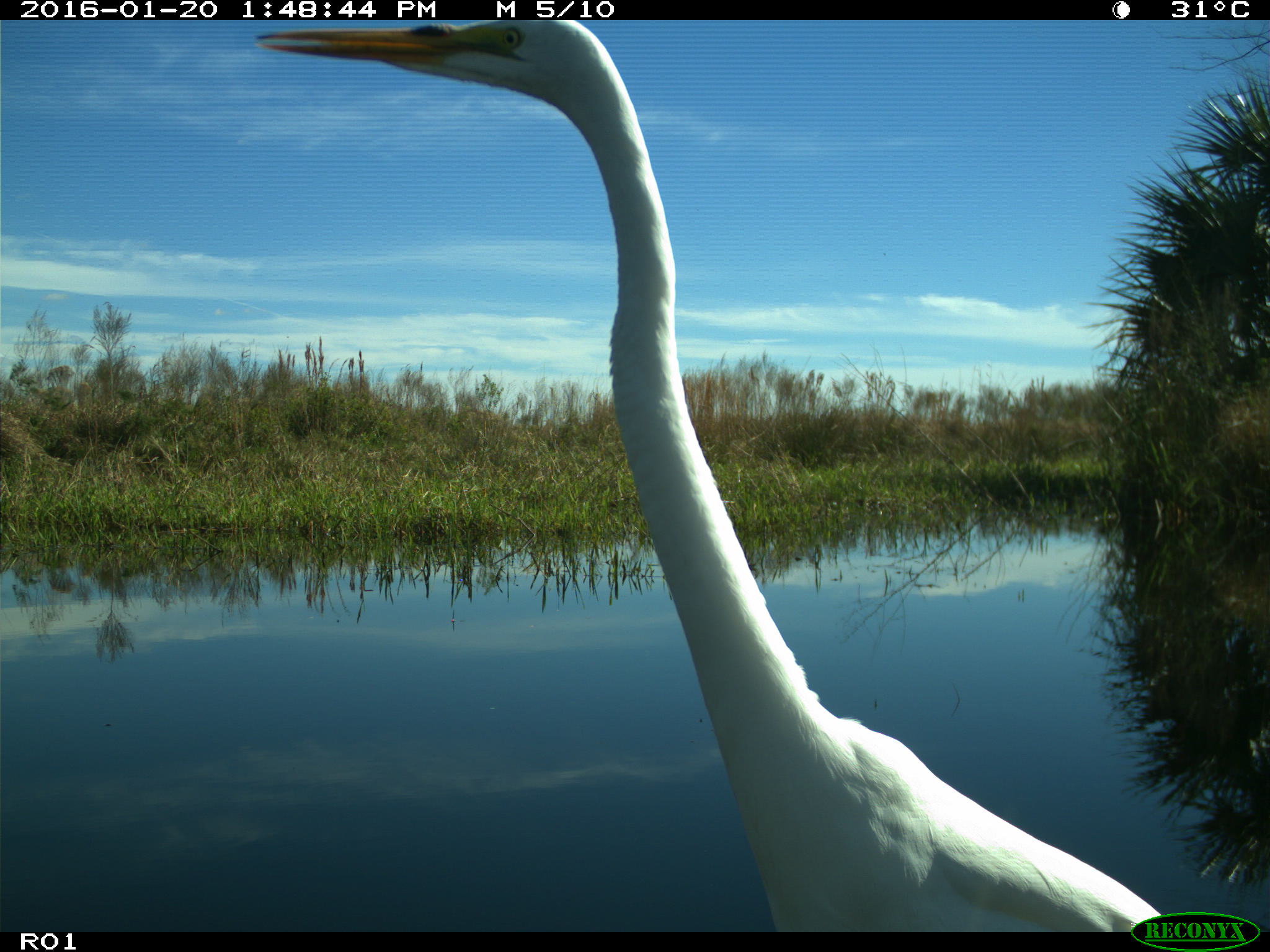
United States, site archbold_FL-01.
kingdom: Animalia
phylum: Chordata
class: Aves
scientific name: Aves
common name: birds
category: unidentified bird